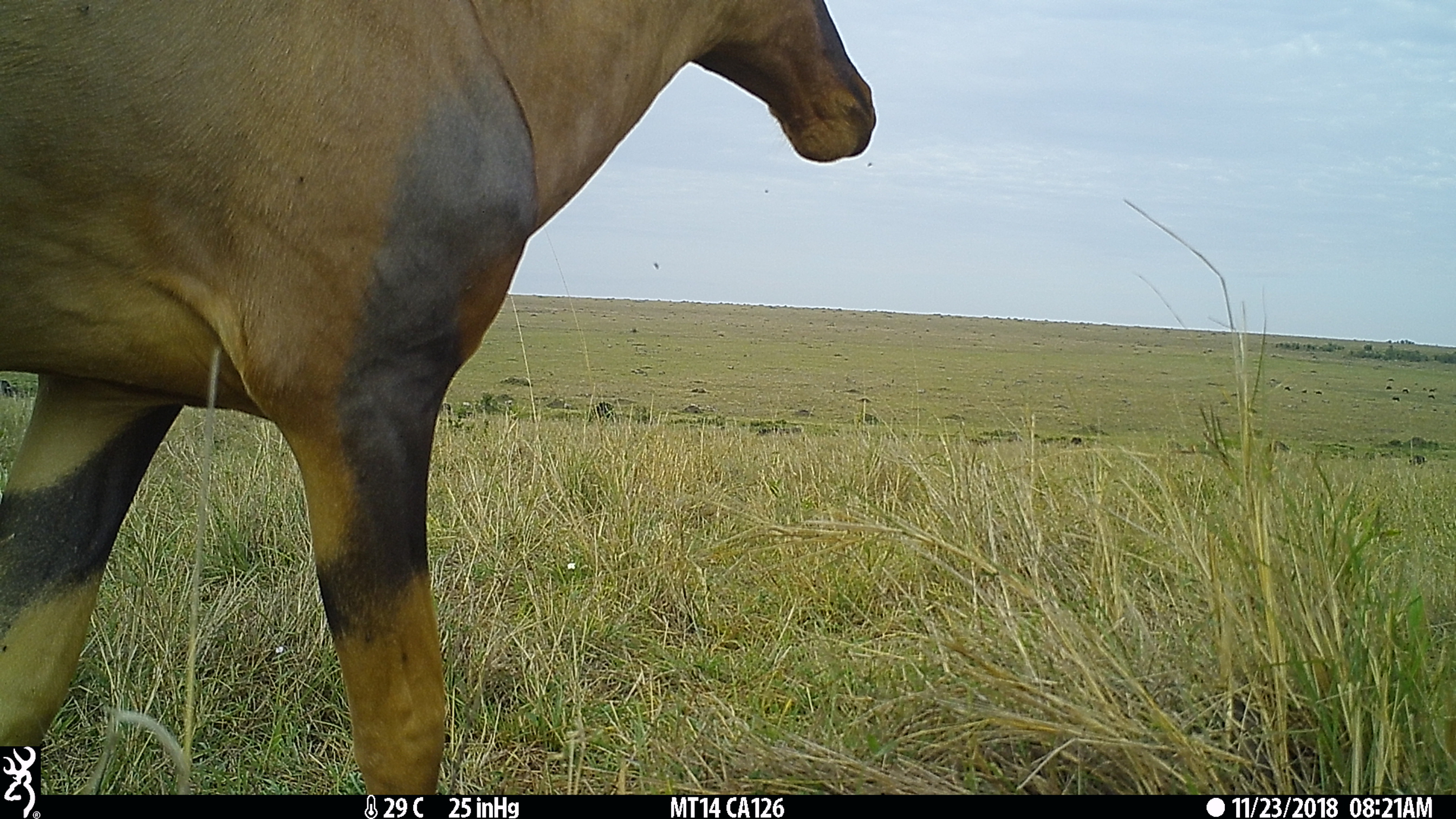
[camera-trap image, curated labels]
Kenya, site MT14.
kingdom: Animalia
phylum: Chordata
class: Mammalia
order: Artiodactyla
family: Bovidae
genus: Damaliscus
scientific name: Damaliscus lunatus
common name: topi